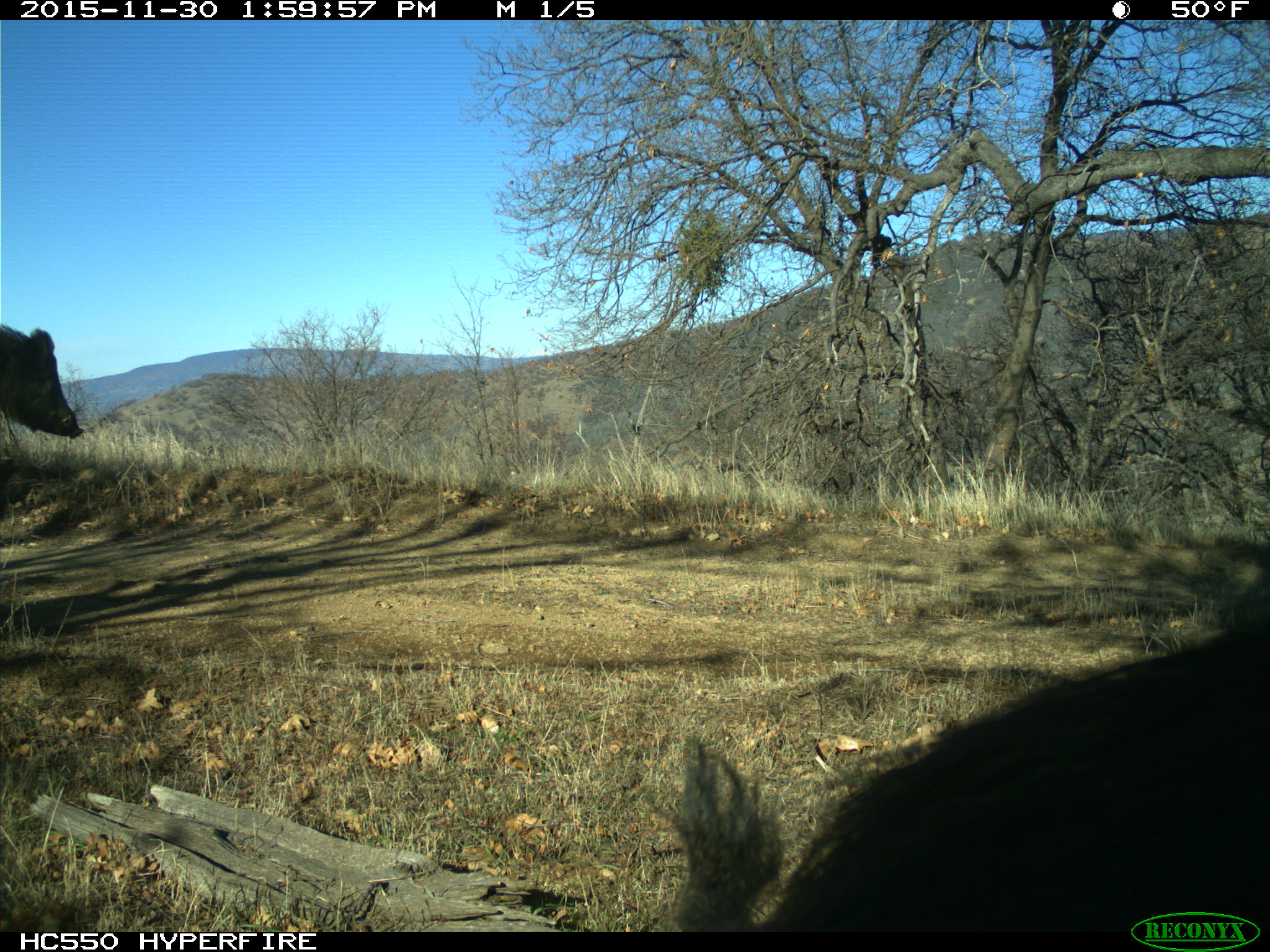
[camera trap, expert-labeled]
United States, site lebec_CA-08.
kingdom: Animalia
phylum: Chordata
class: Mammalia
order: Artiodactyla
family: Suidae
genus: Sus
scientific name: Sus scrofa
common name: wild boar